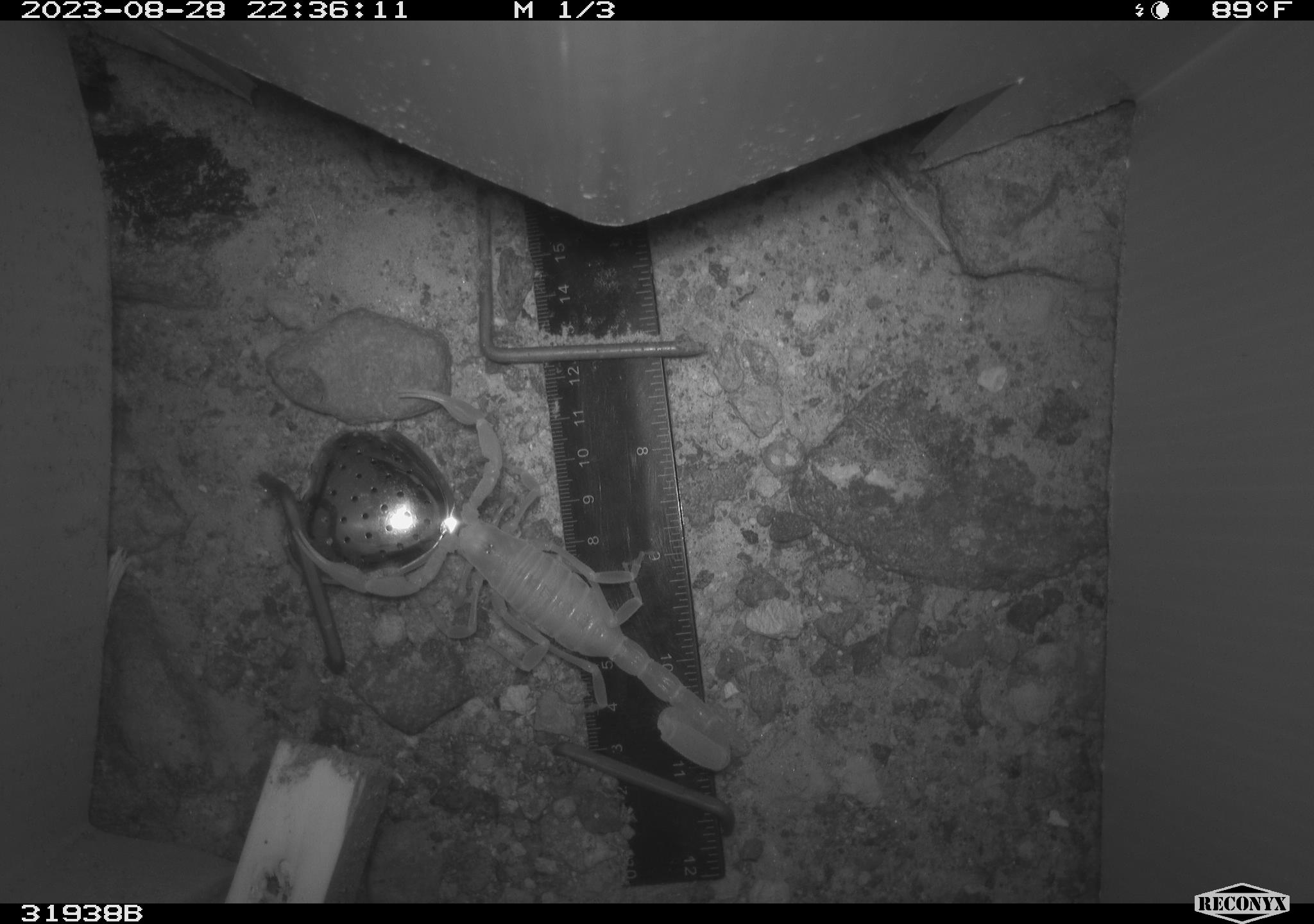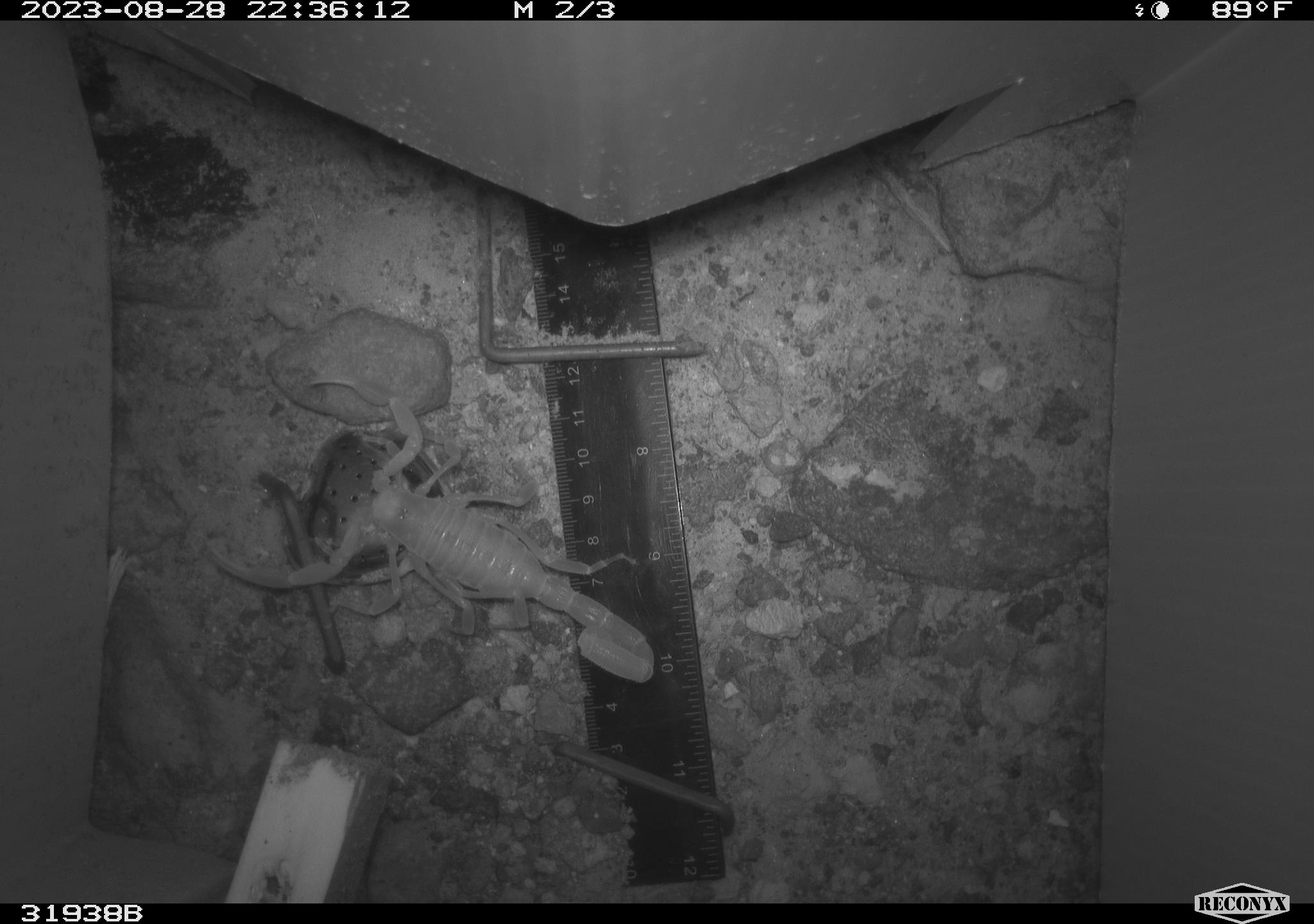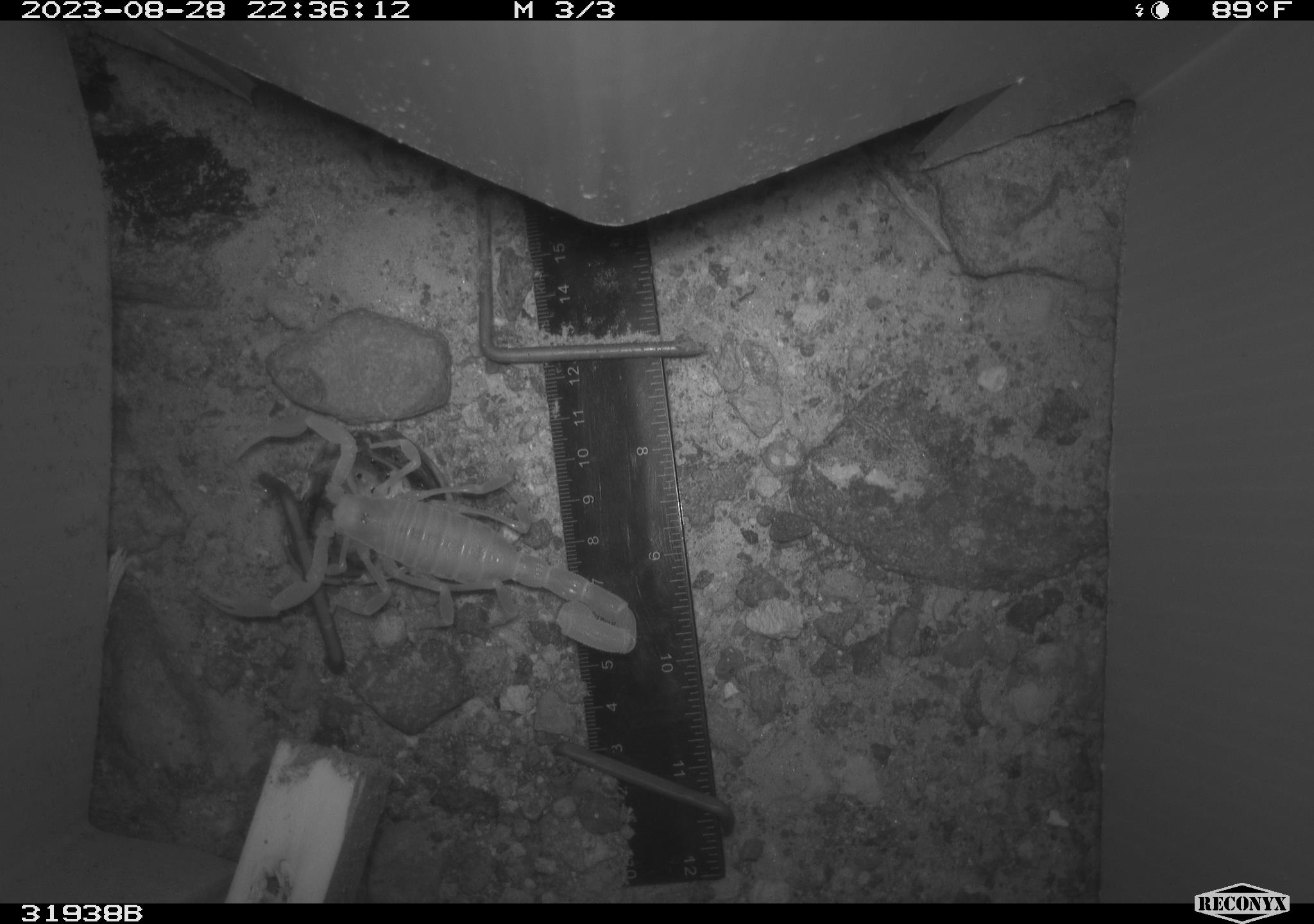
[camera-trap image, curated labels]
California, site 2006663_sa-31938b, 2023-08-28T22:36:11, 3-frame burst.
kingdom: Animalia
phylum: Arthropoda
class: Arachnida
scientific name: Arachnida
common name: arachnids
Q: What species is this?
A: Arachnids (Arachnida).